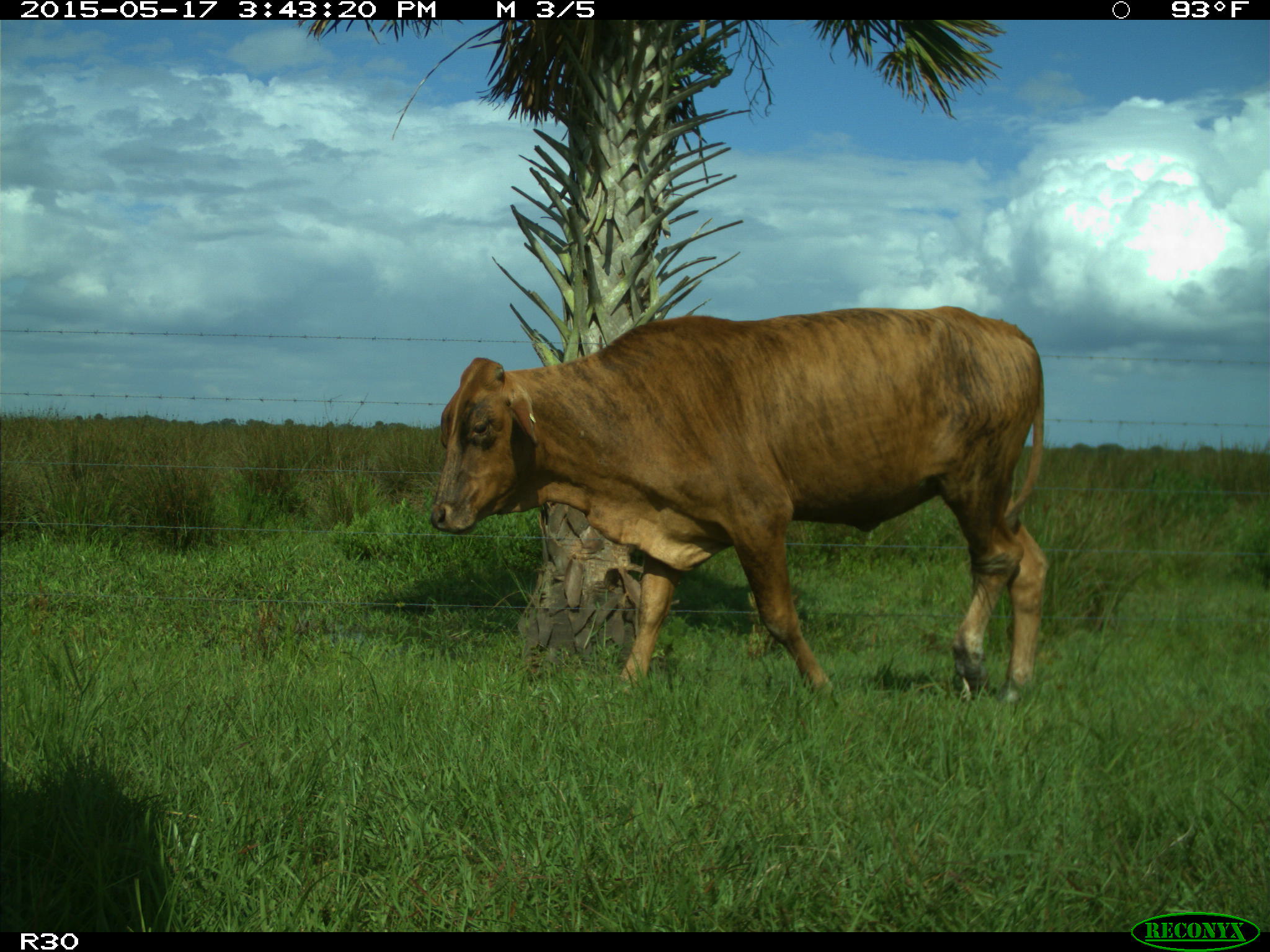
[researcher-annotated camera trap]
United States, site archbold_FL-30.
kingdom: Animalia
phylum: Chordata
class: Mammalia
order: Artiodactyla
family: Bovidae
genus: Bos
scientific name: Bos taurus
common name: domestic cow